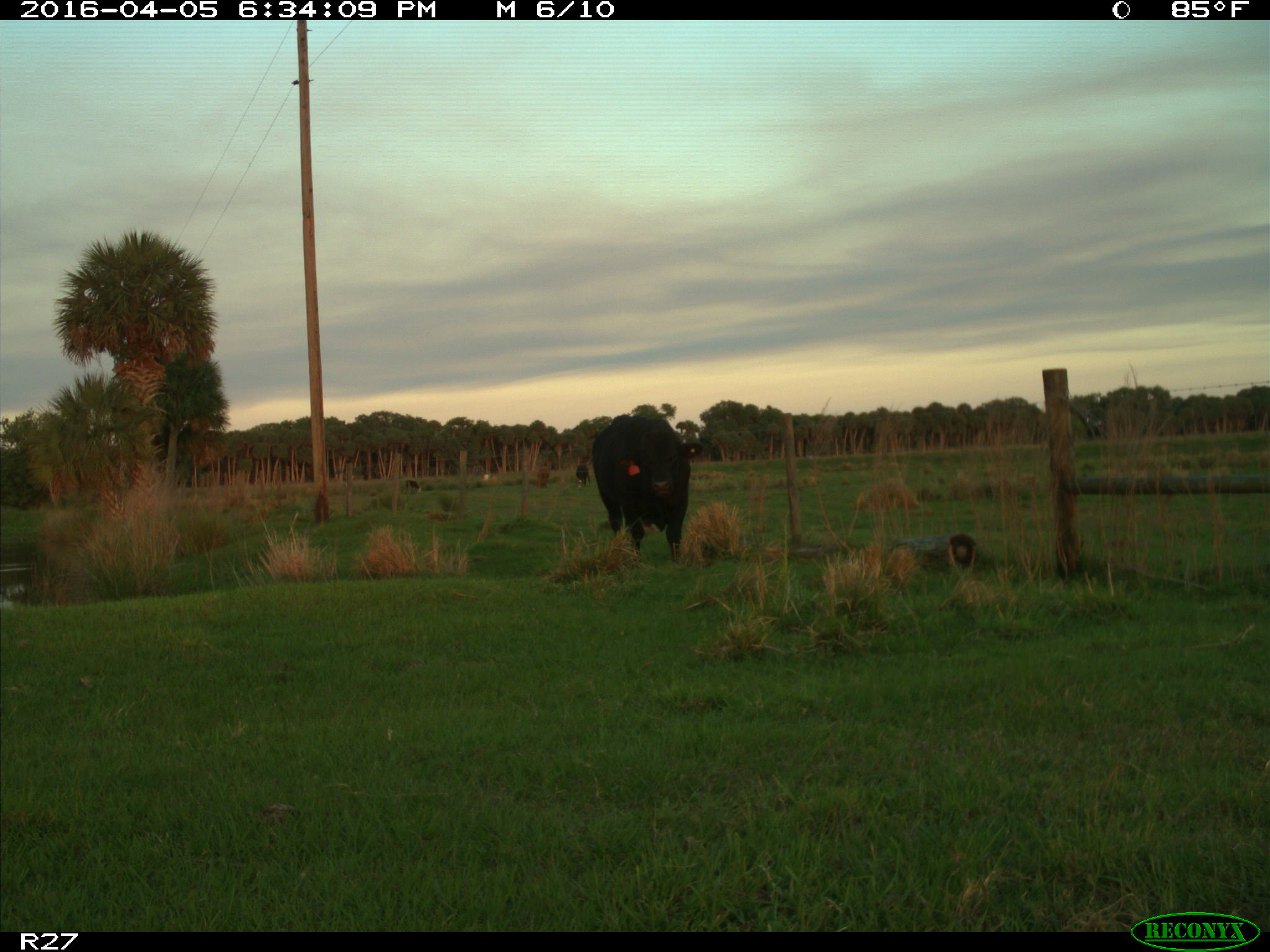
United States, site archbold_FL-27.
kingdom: Animalia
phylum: Chordata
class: Mammalia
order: Artiodactyla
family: Bovidae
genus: Bos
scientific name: Bos taurus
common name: domestic cow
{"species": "Bos taurus (domestic cow)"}